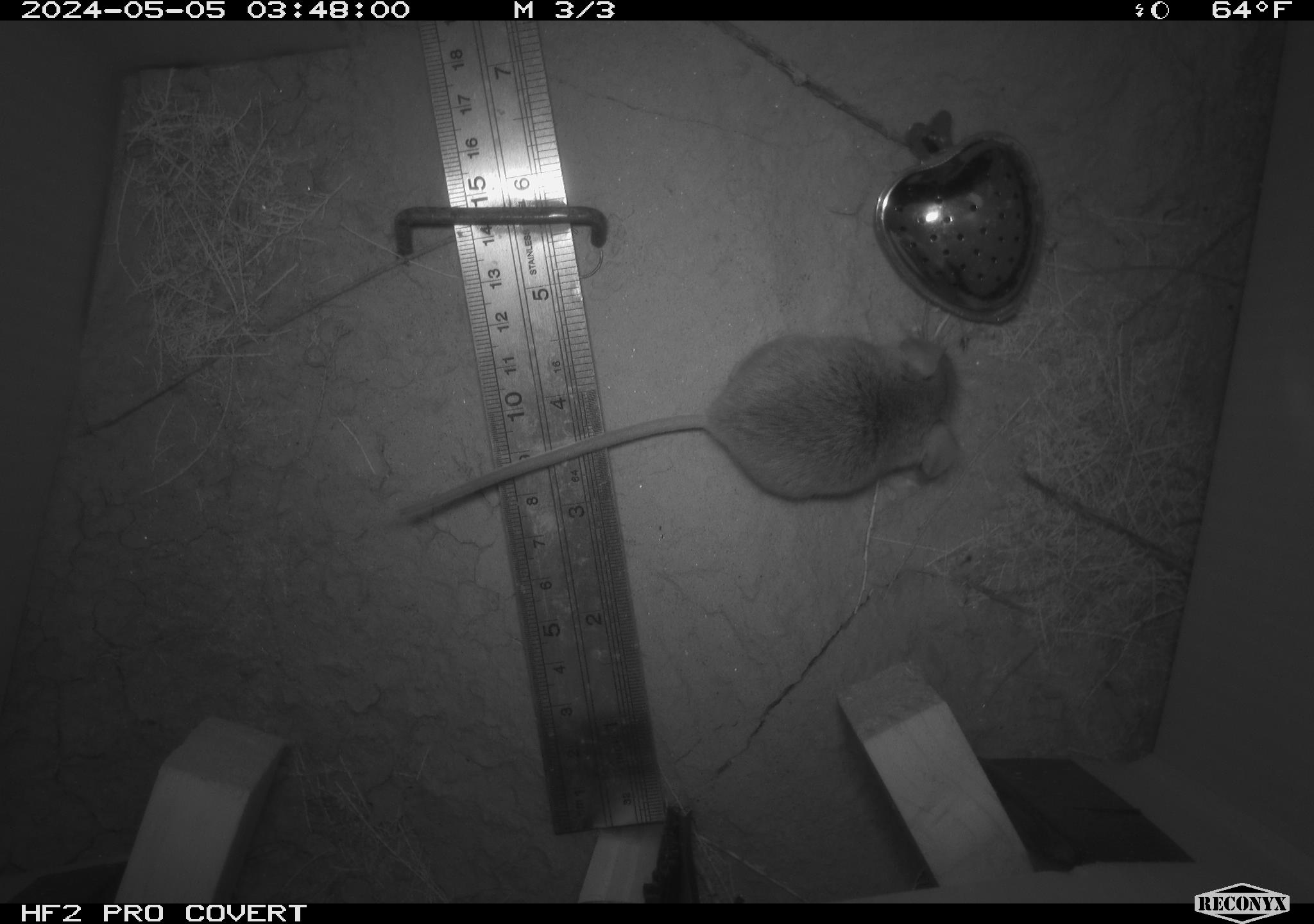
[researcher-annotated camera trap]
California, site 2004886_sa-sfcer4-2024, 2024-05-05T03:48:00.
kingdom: Animalia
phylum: Chordata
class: Mammalia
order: Rodentia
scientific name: Rodentia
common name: mouse species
Mouse species (Rodentia).